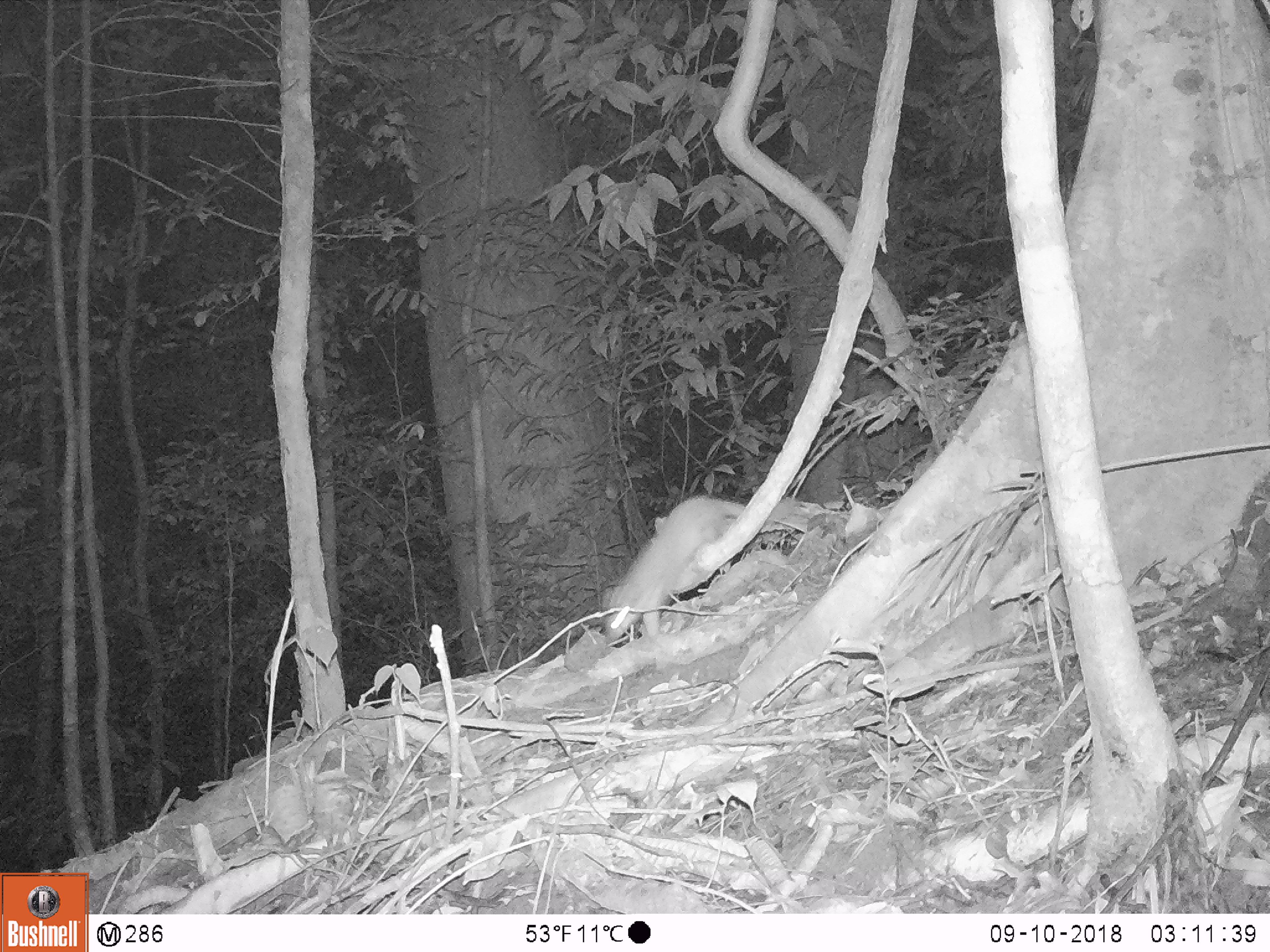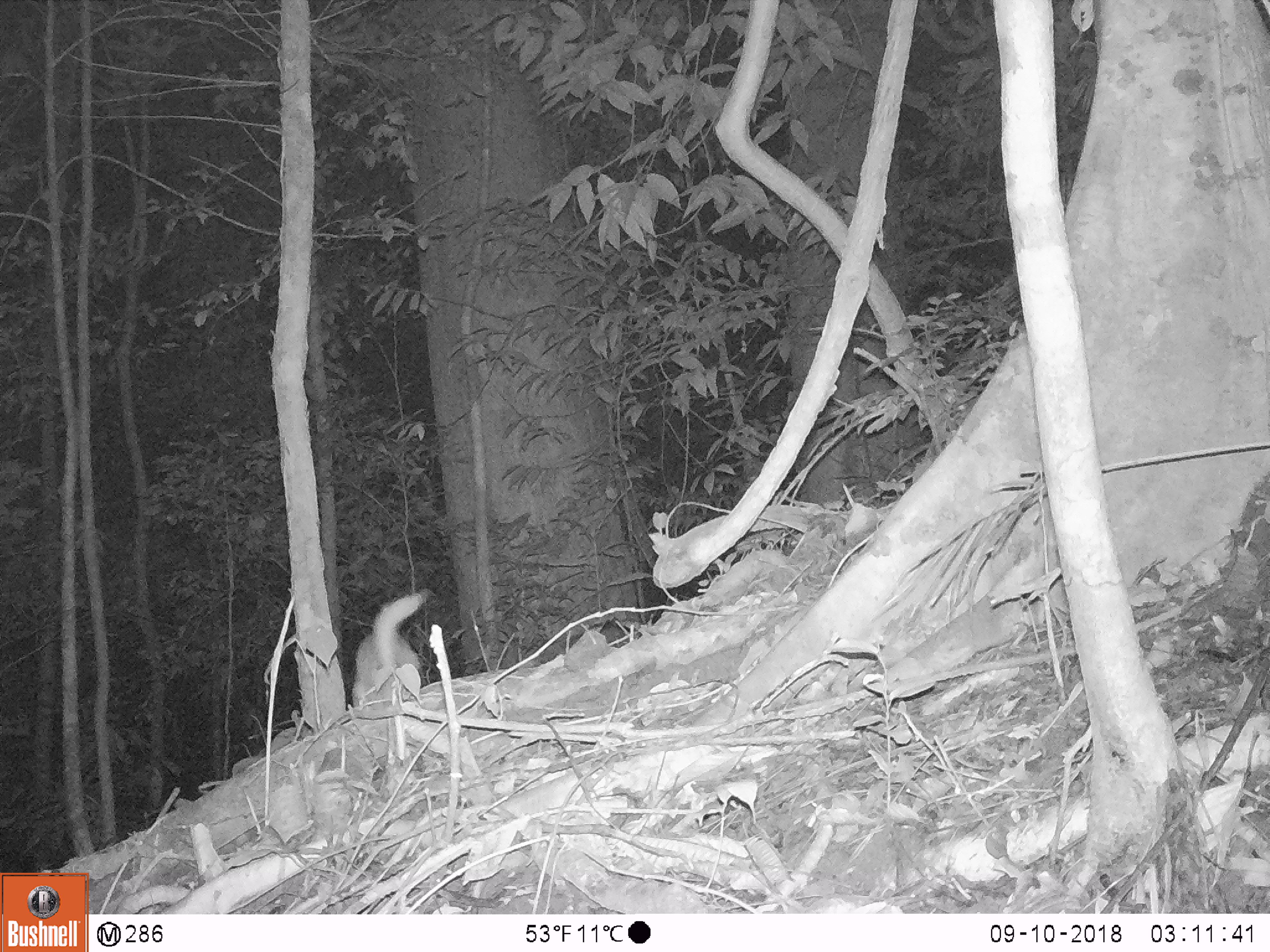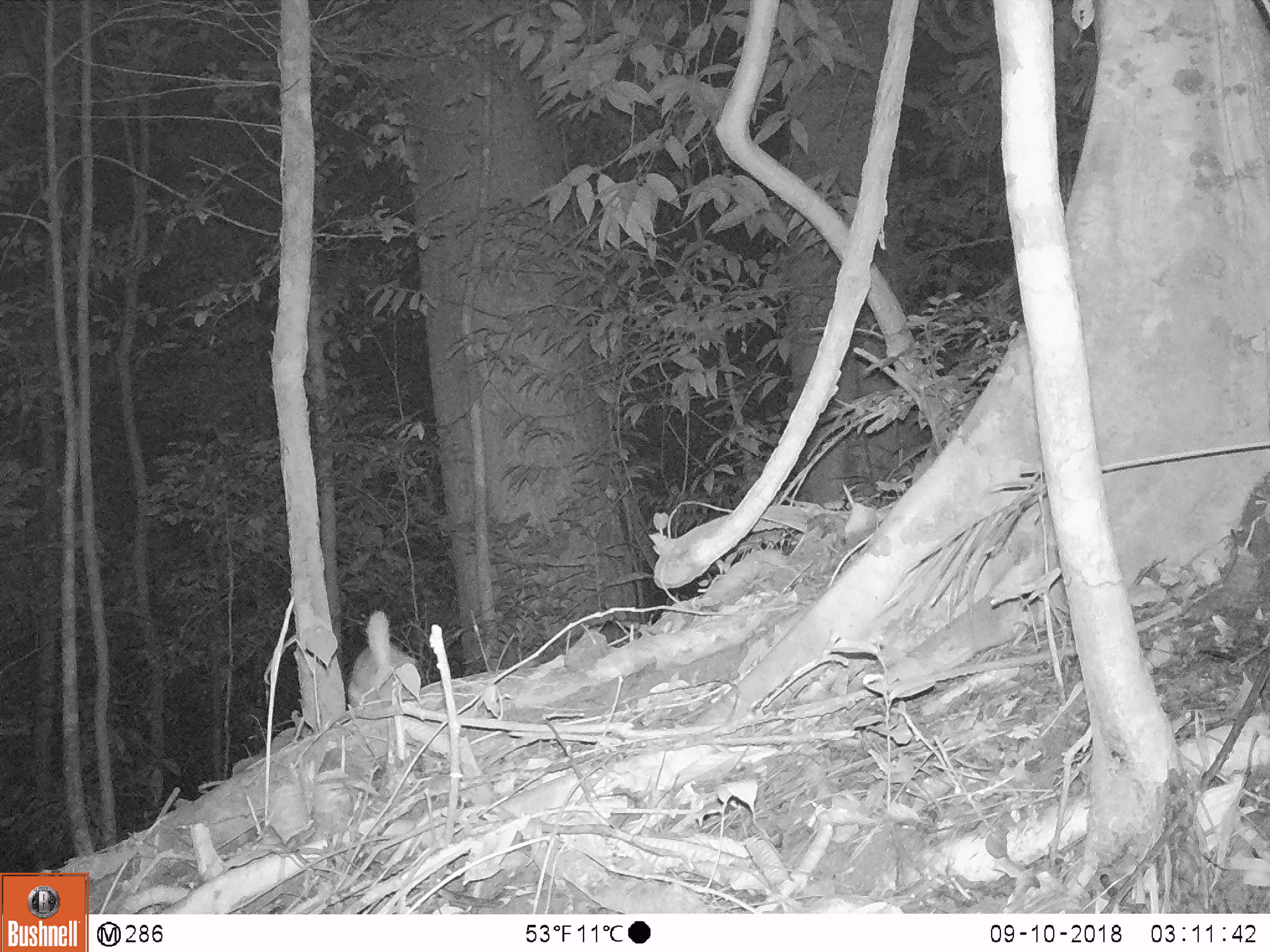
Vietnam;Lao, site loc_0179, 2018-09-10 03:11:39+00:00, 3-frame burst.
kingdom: Animalia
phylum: Chordata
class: Mammalia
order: Carnivora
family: Mustelidae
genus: Melogale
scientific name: Melogale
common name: ferret badger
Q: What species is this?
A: Ferret badger (Melogale).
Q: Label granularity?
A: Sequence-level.